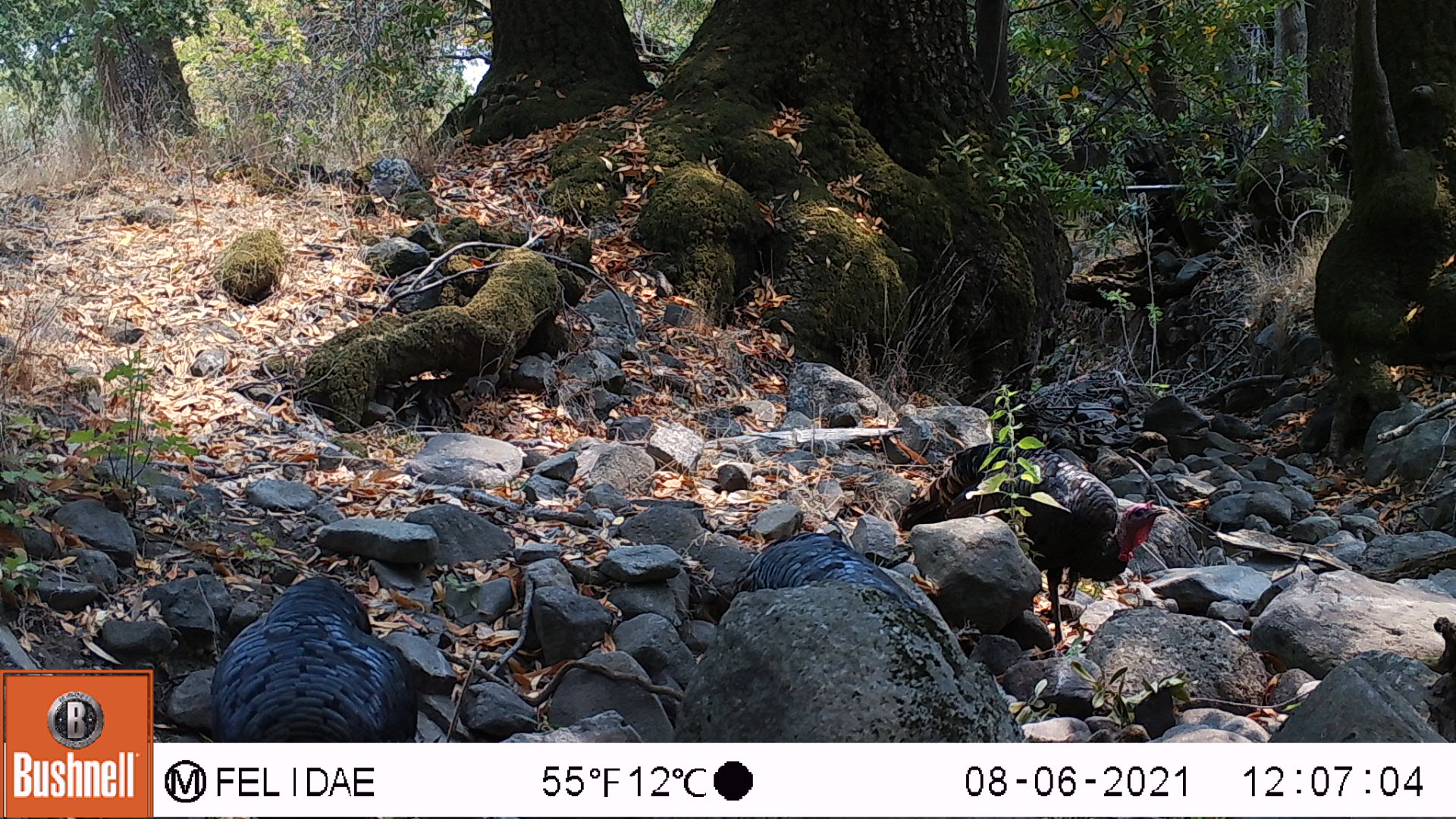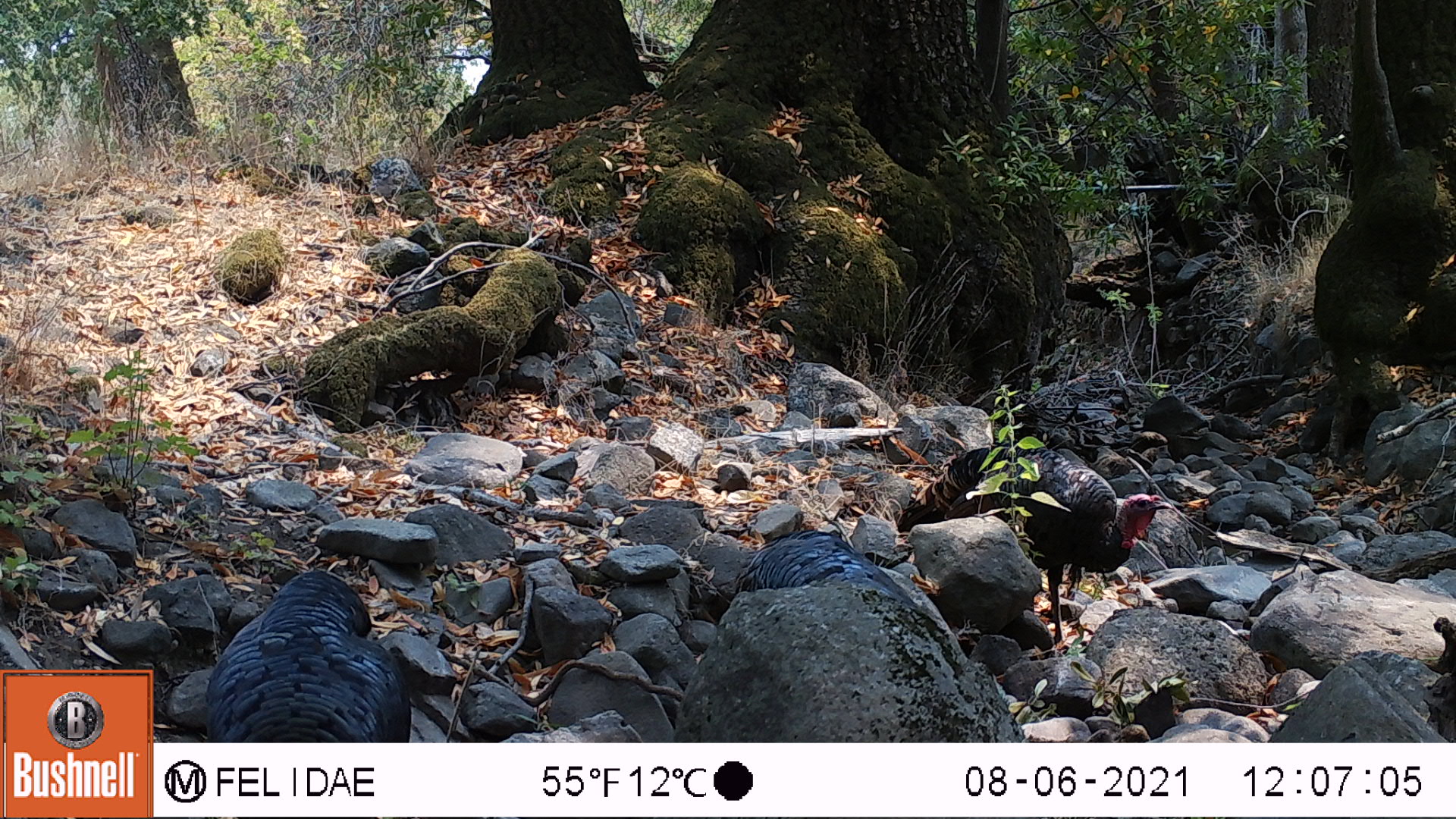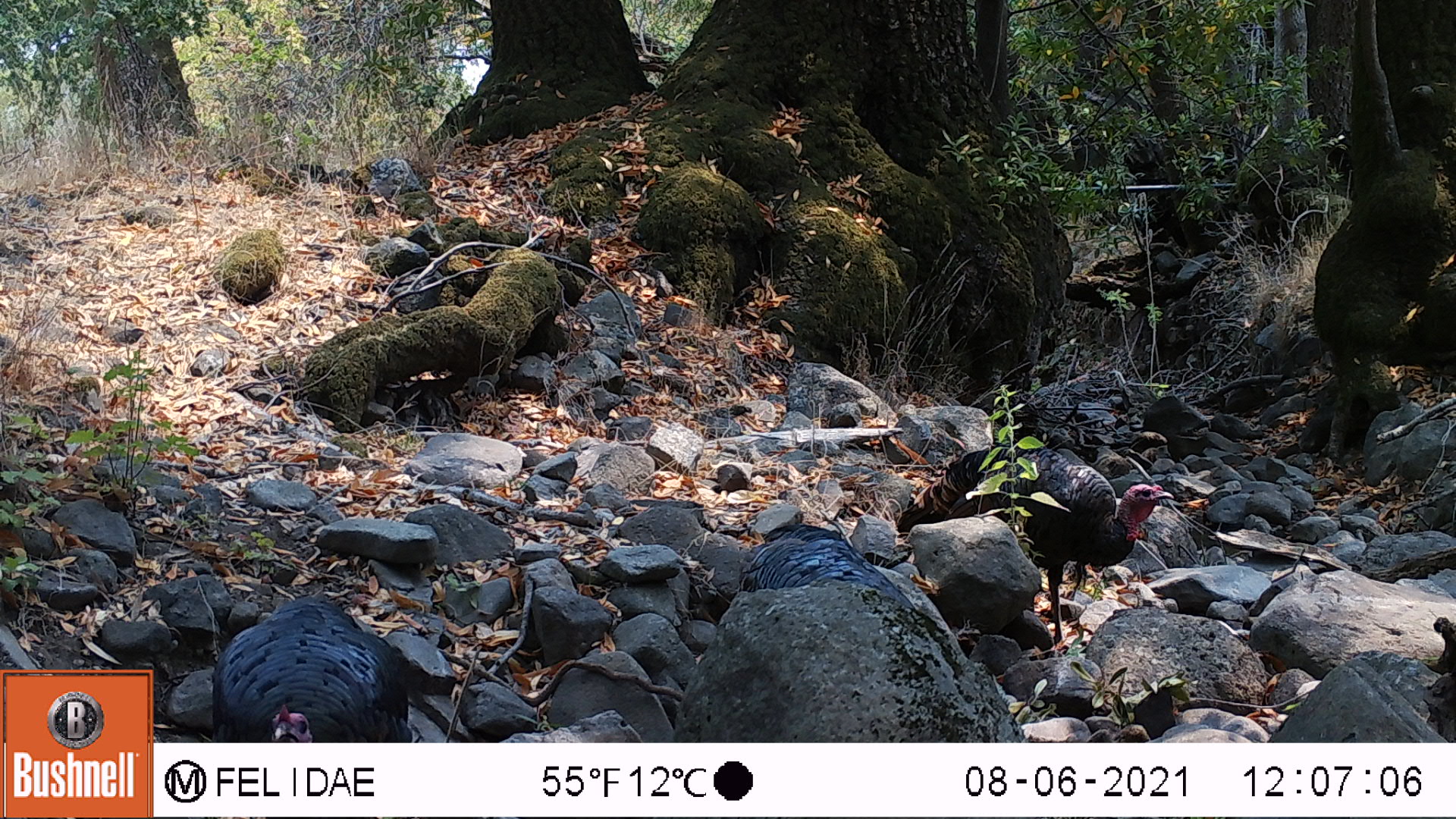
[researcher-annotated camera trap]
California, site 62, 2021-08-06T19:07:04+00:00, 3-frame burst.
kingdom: Animalia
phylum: Chordata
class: Aves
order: Galliformes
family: Phasianidae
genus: Meleagris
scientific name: Meleagris gallopavo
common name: turkey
Turkey (Meleagris gallopavo).